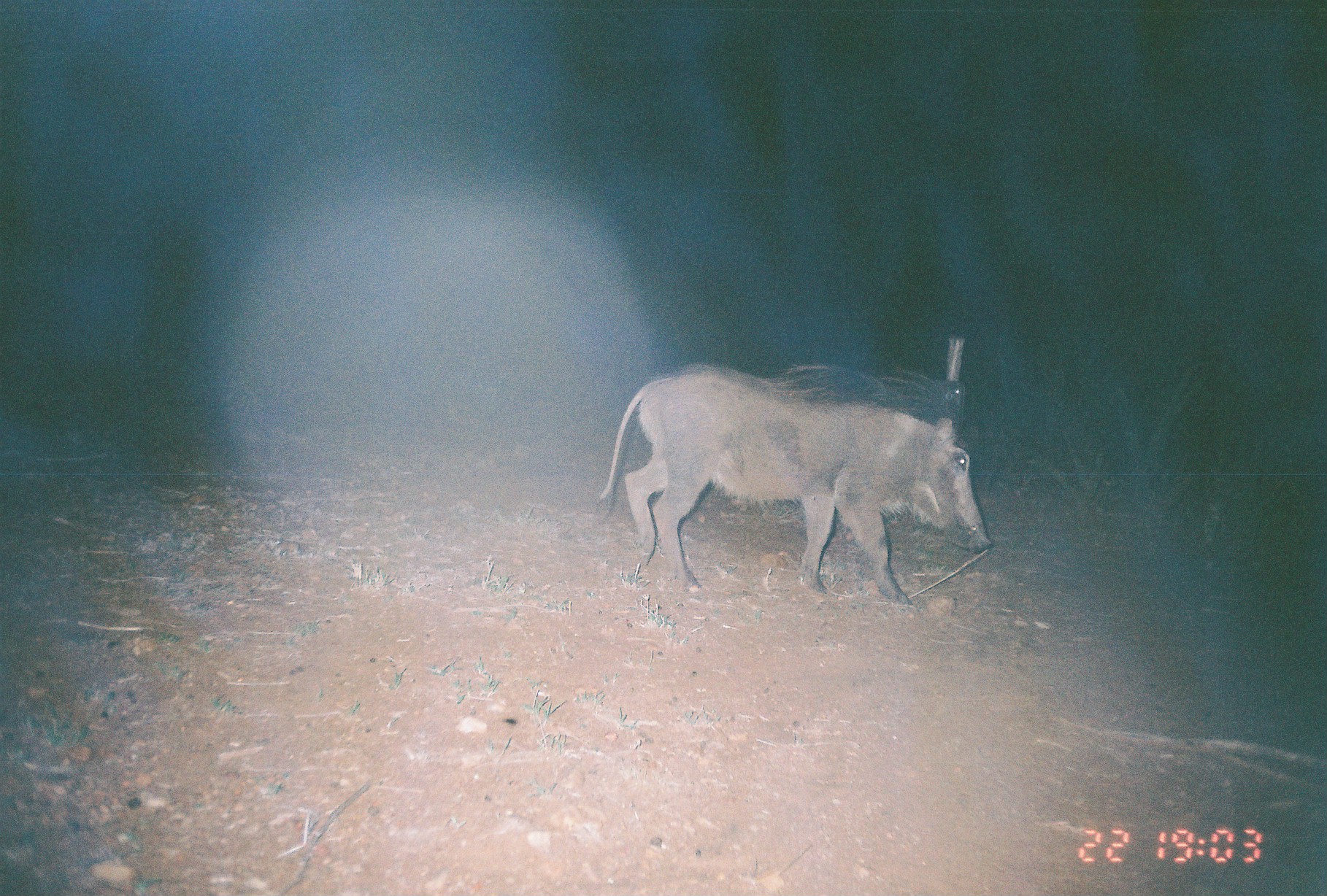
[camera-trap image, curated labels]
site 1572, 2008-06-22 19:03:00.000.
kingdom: Animalia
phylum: Chordata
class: Mammalia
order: Artiodactyla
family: Suidae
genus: Phacochoerus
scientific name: Phacochoerus africanus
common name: common warthog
Phacochoerus africanus (common warthog), count 1.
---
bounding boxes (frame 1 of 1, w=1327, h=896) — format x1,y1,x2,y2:
phacochoerus africanus: 593,362,991,607